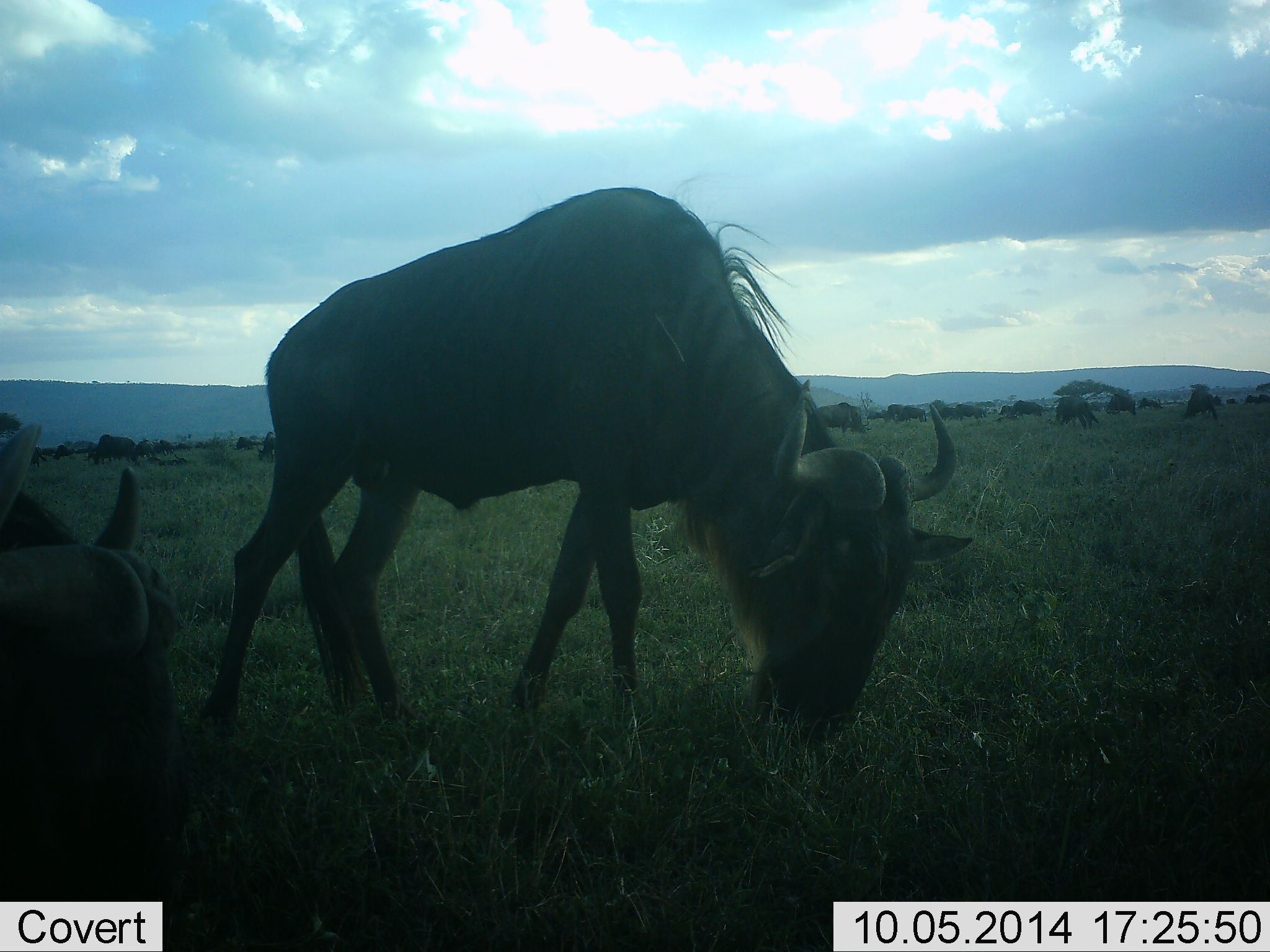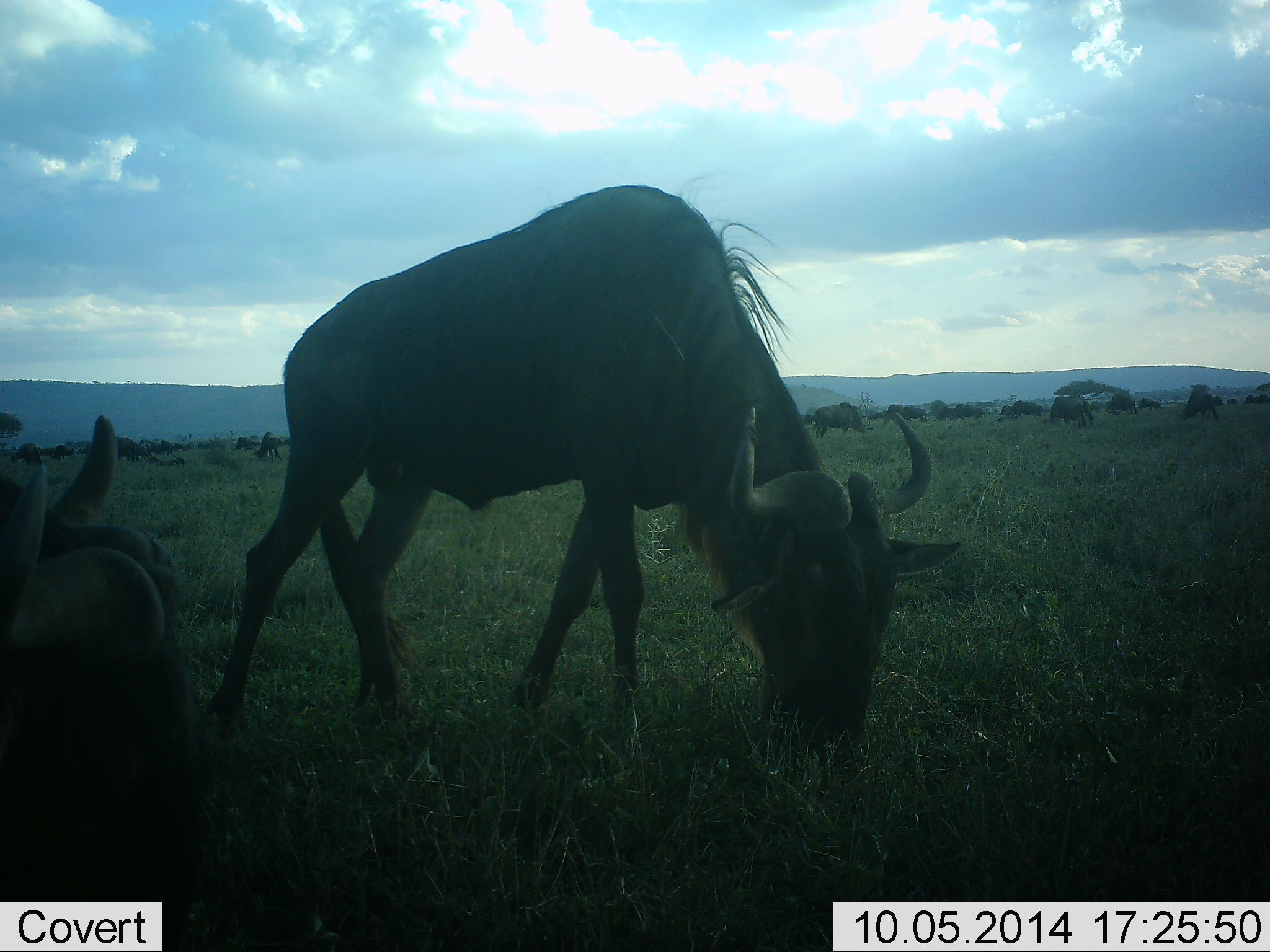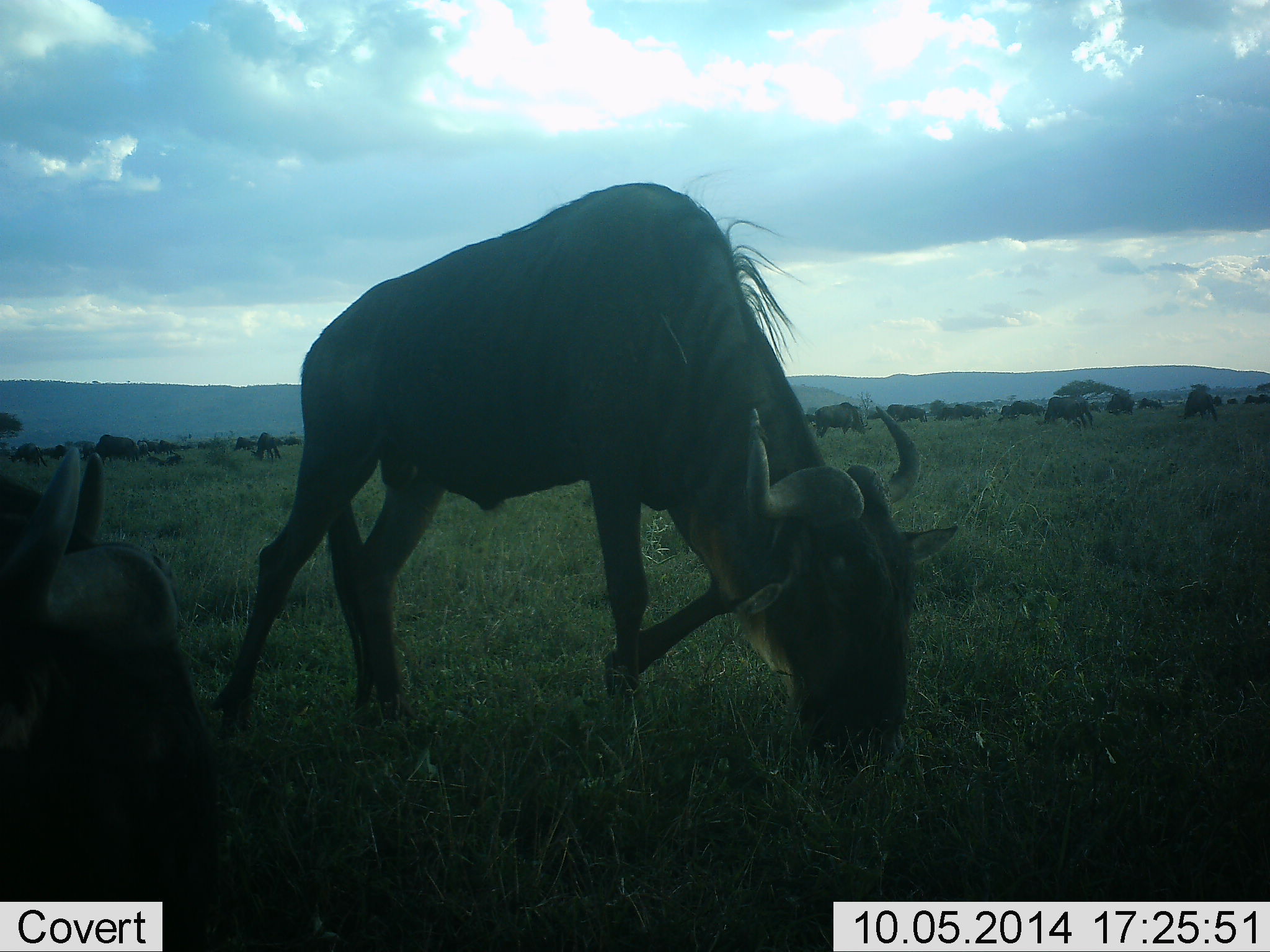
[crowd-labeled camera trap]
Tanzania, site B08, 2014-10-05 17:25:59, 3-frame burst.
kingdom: Animalia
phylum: Chordata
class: Mammalia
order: Artiodactyla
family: Bovidae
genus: Connochaetes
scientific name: Connochaetes taurinus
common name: blue wildebeest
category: wildebeest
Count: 11-50.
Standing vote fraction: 40%.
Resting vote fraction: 40%.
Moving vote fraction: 10%.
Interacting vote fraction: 10%.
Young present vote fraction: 0%.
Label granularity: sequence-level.